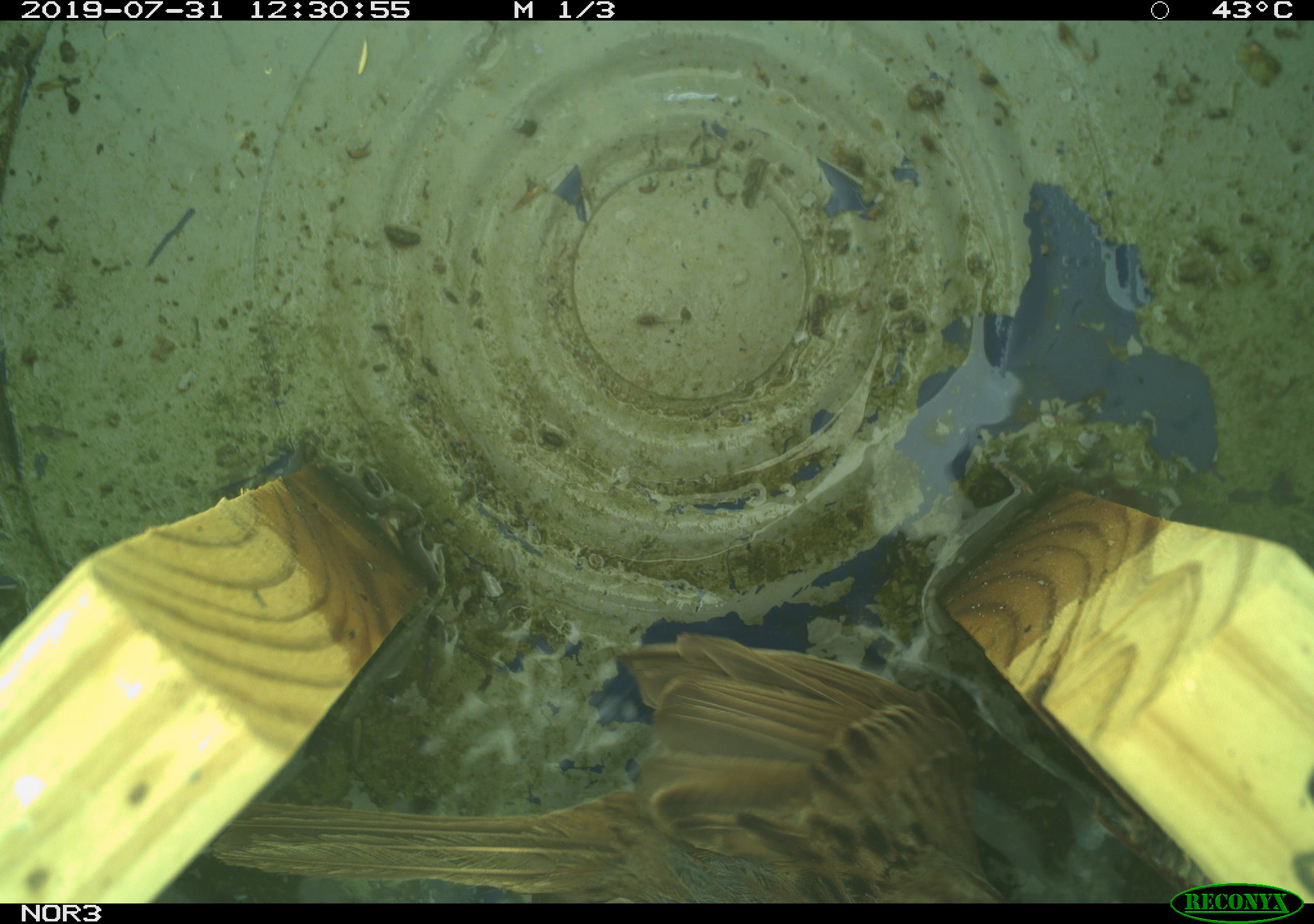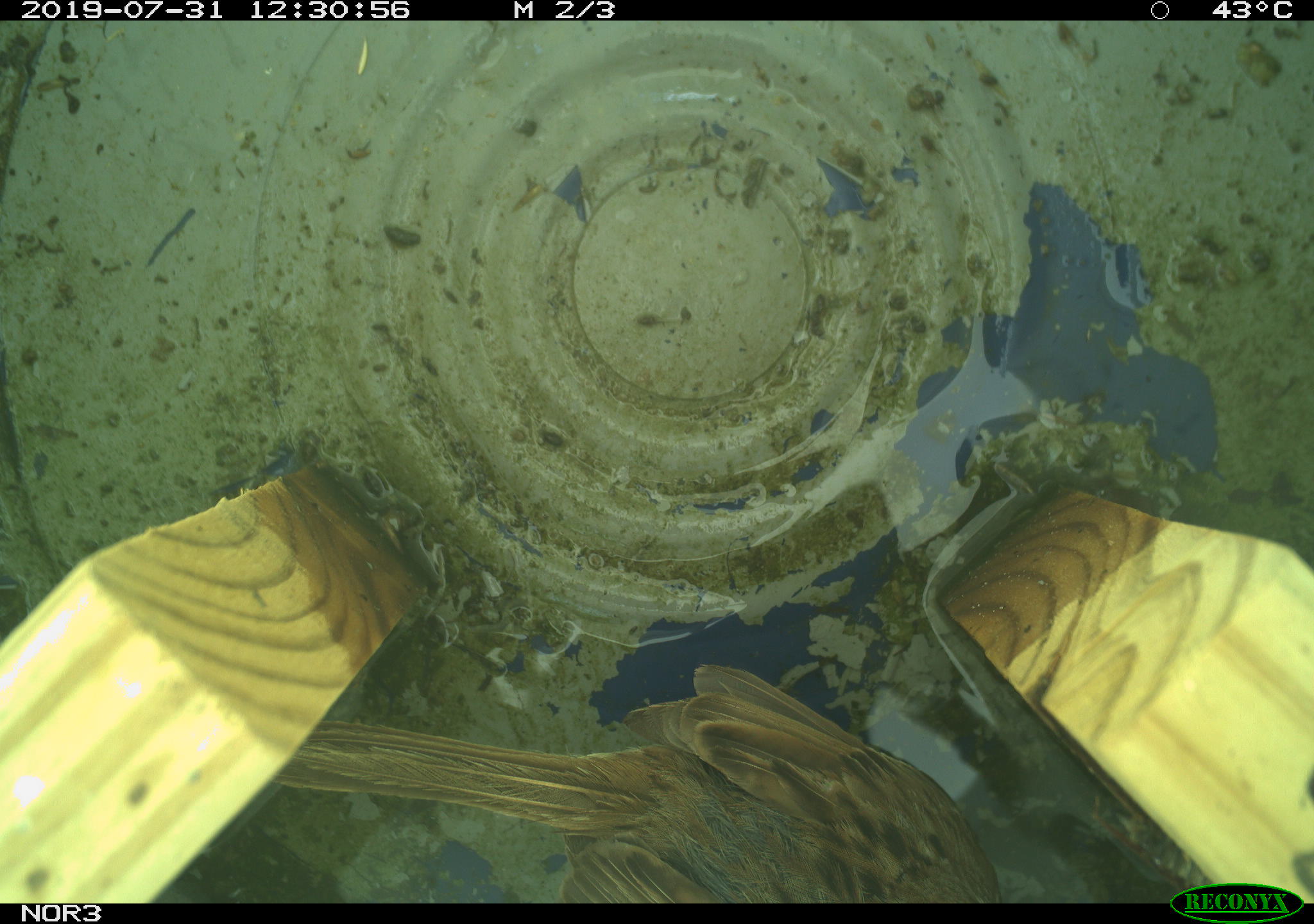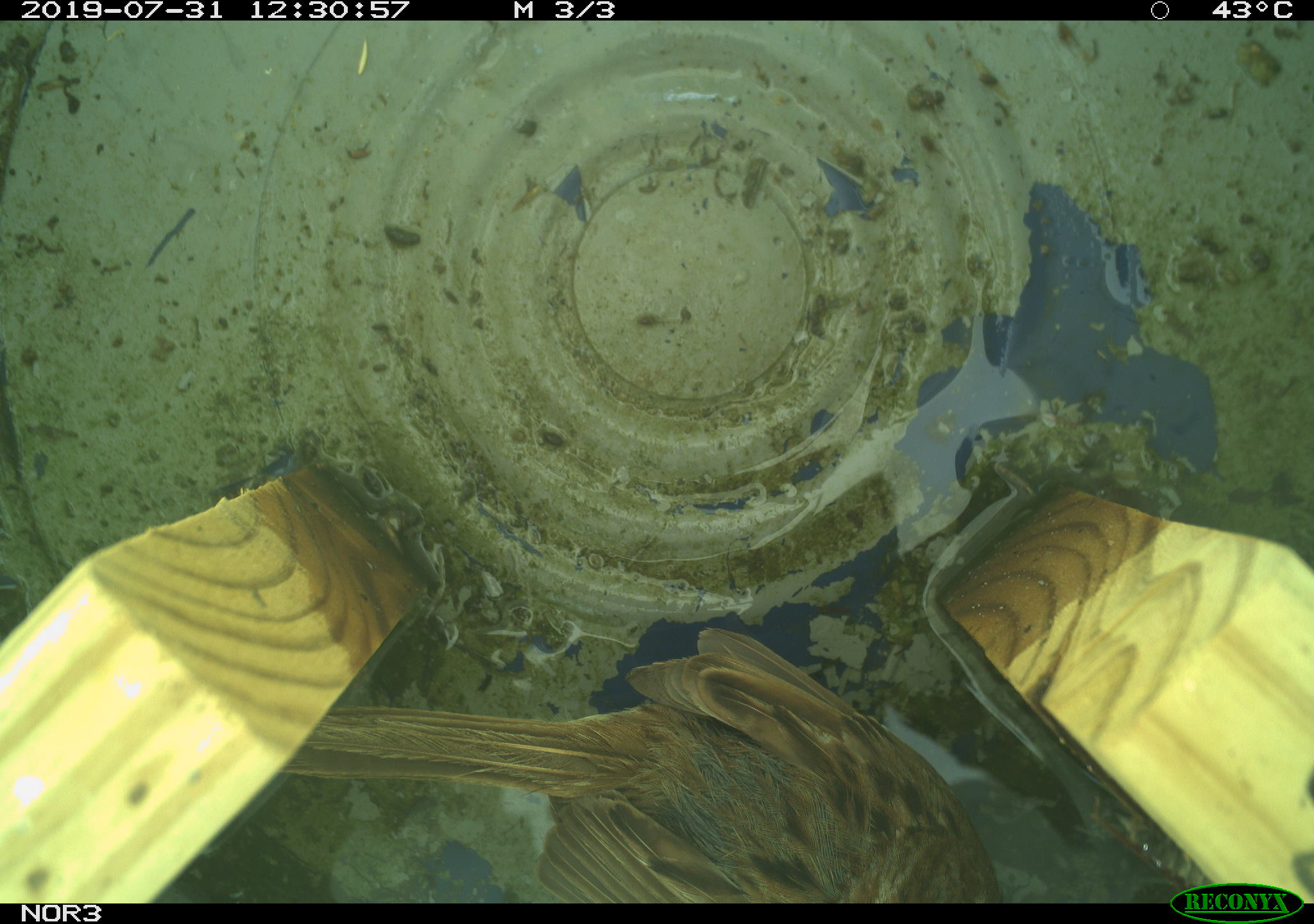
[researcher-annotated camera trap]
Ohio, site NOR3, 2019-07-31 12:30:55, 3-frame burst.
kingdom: Animalia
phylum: Chordata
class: Aves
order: Passeriformes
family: Passerellidae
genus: Melospiza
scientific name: Melospiza melodia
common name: song sparrow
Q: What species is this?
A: Song sparrow (Melospiza melodia).